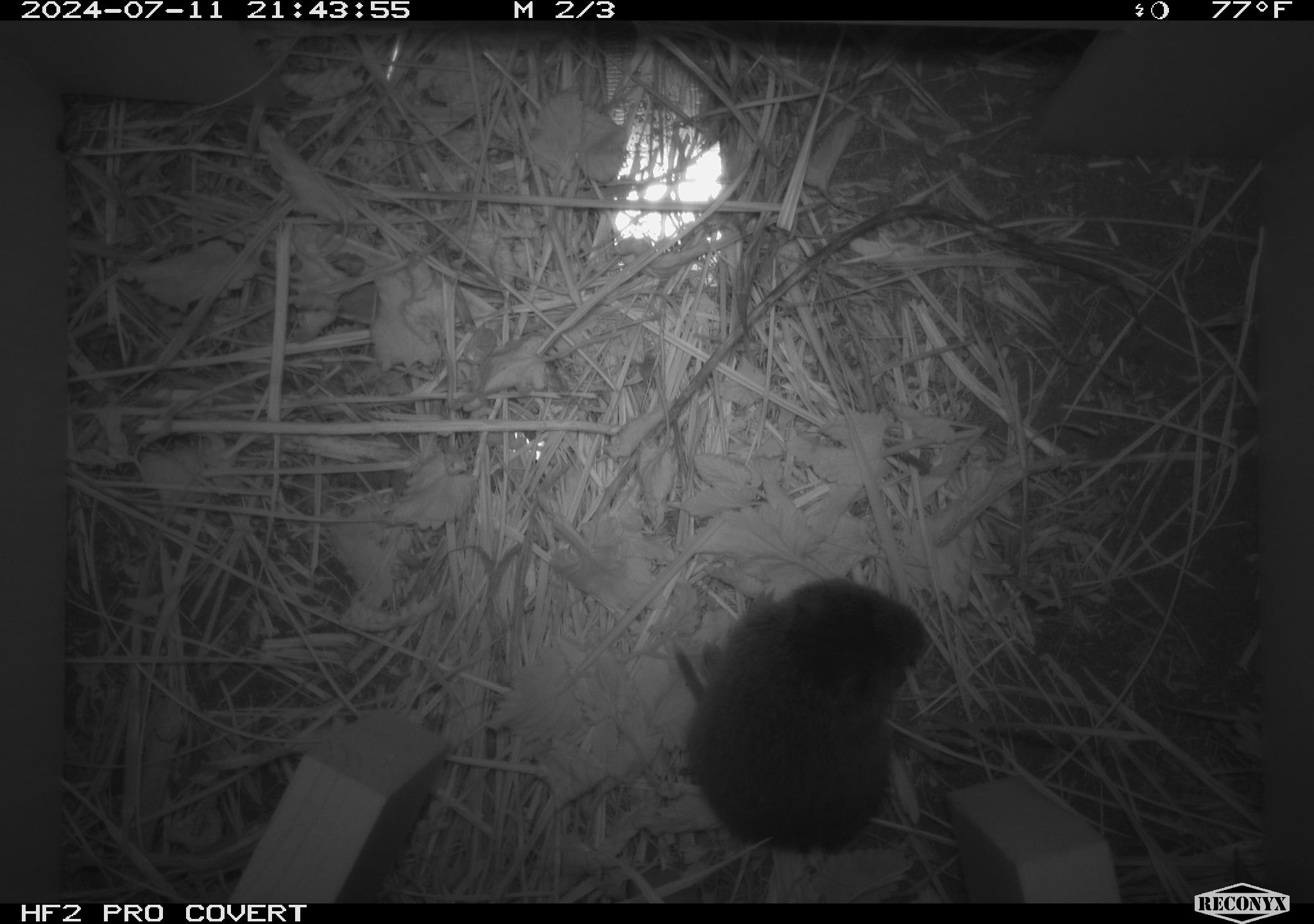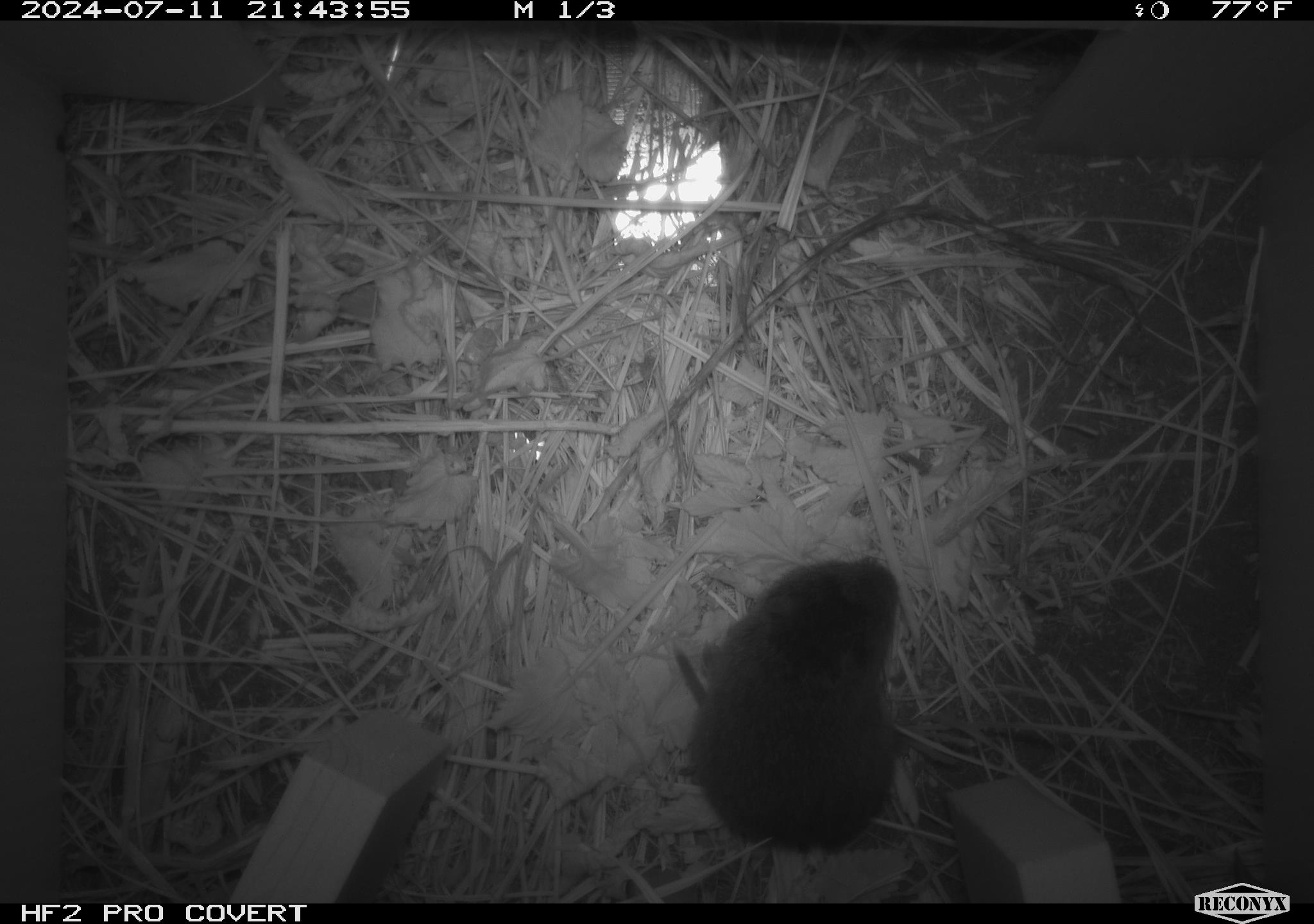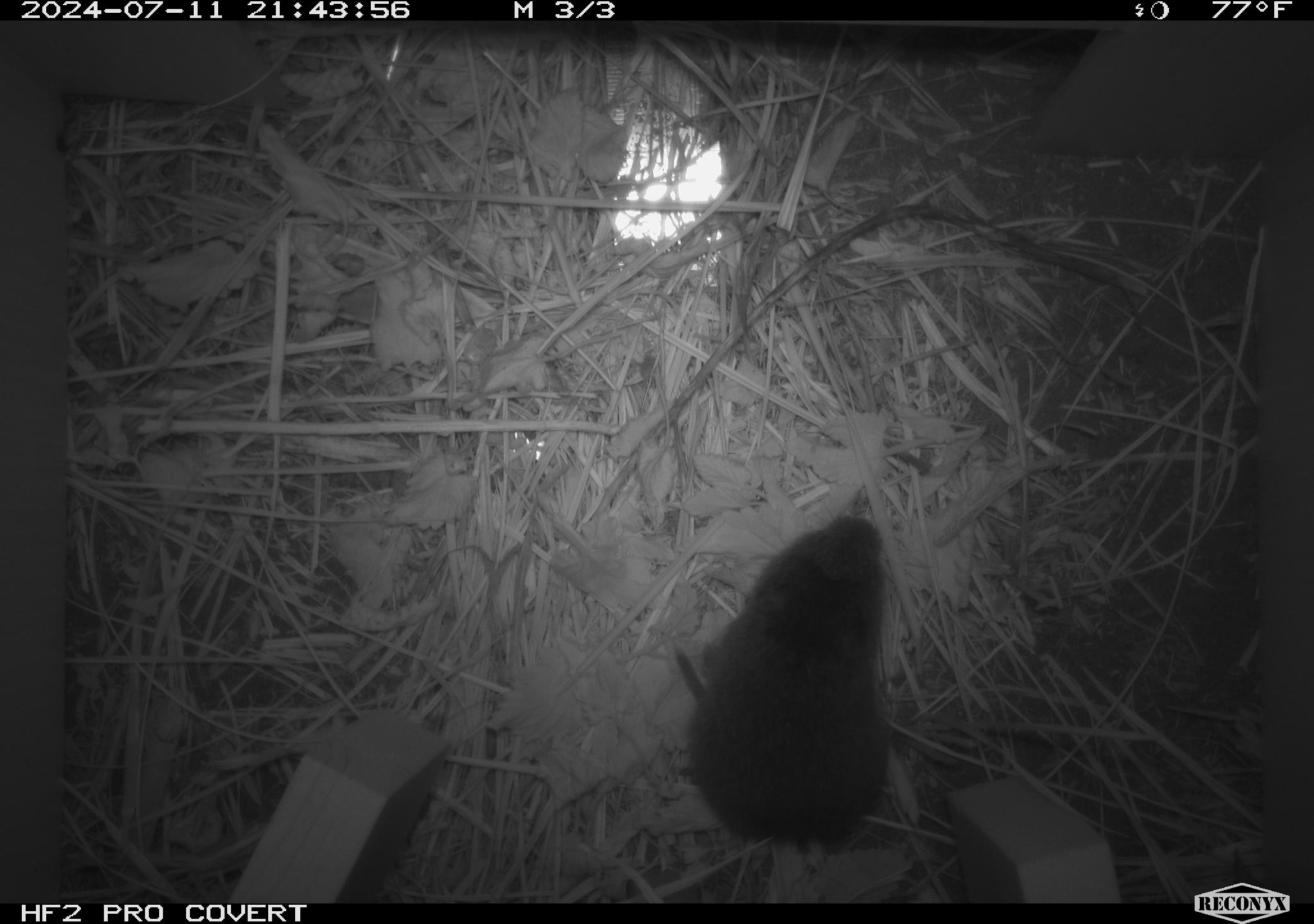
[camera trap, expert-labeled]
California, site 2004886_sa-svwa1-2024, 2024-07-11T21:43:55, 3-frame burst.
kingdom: Animalia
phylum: Chordata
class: Mammalia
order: Rodentia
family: Cricetidae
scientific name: Arvicolinae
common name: voles, lemmings, and muskrats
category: arvicolinae subfamily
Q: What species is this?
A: Arvicolinae subfamily (voles, lemmings, and muskrats) (Arvicolinae).